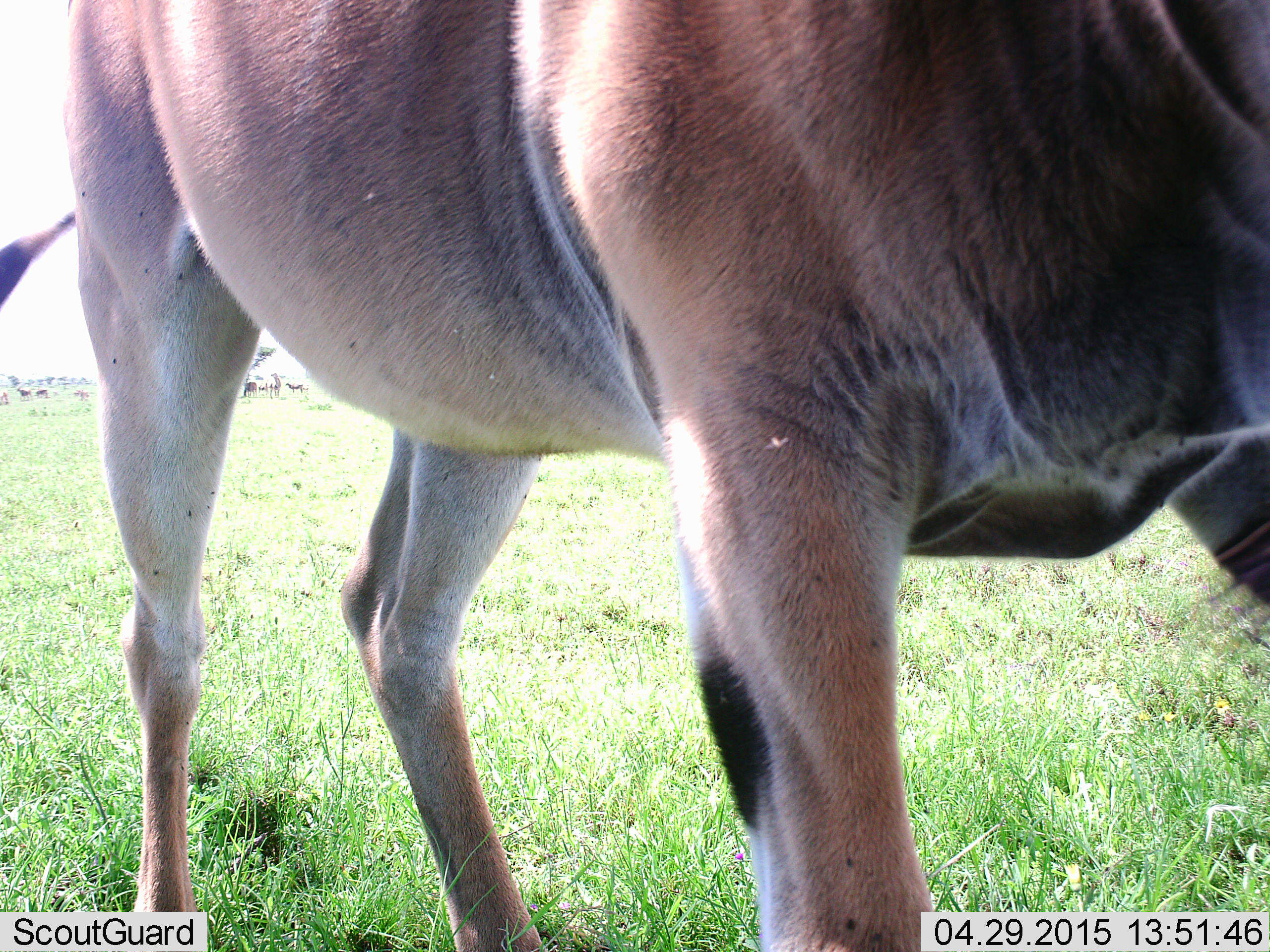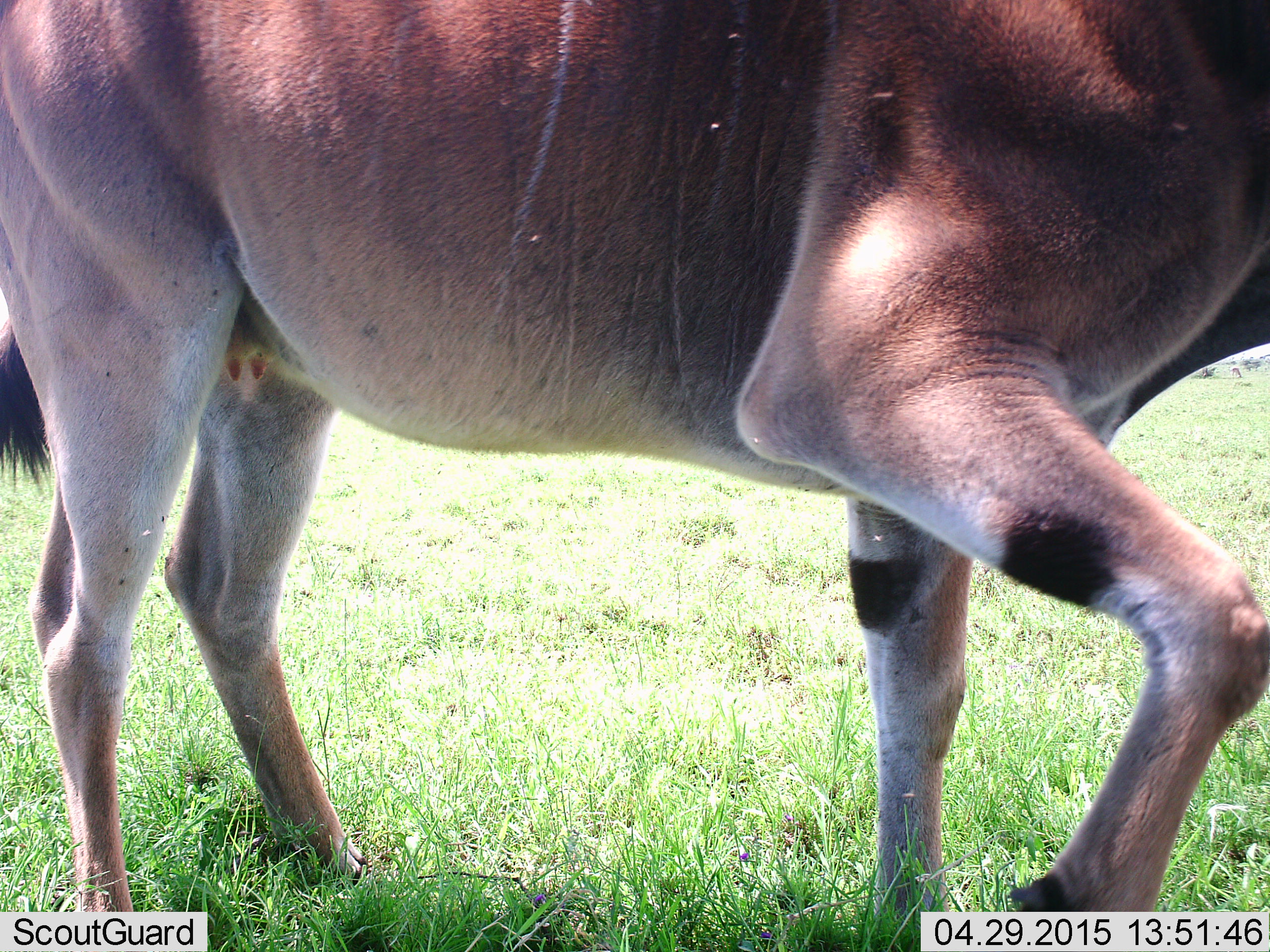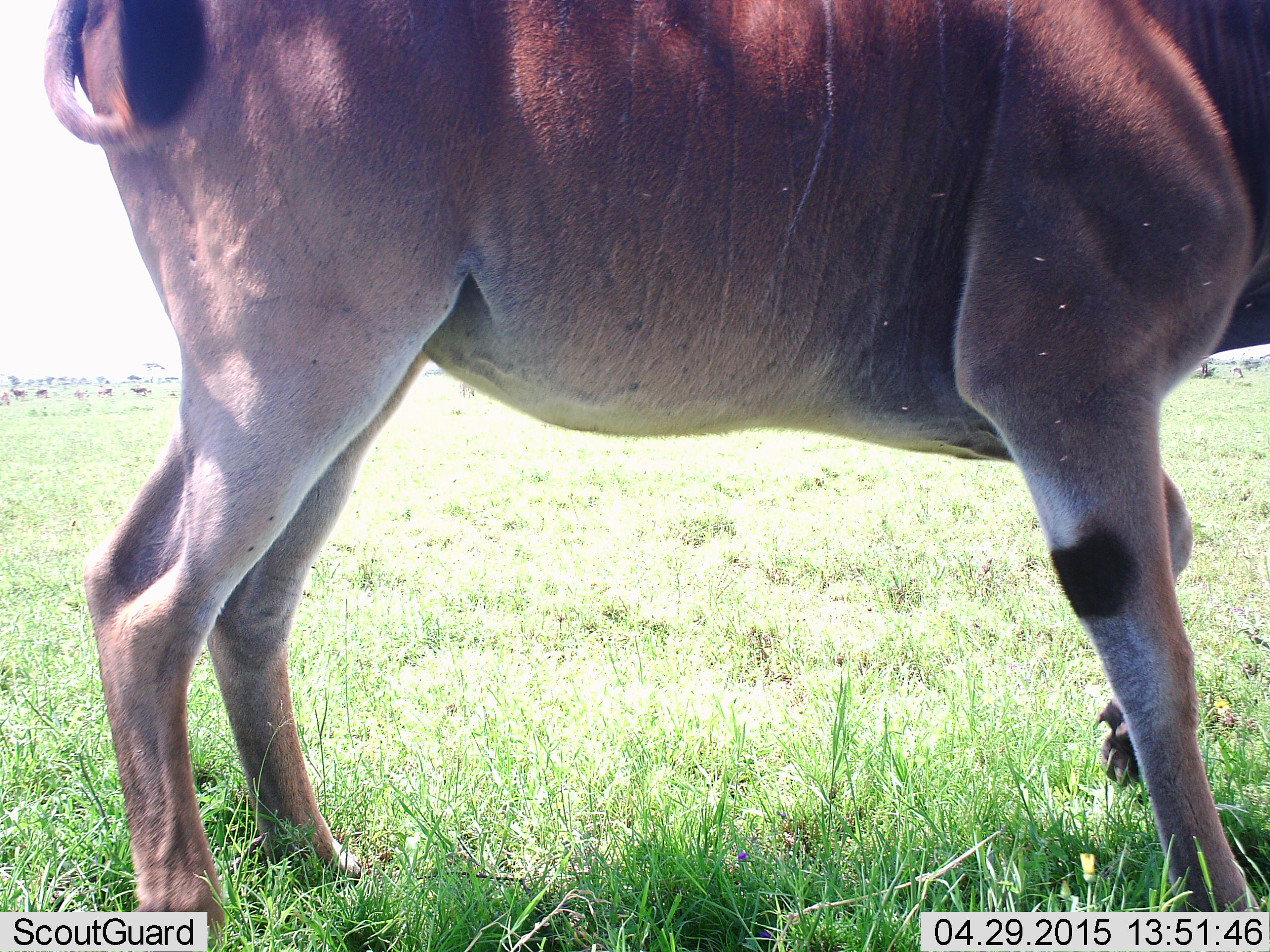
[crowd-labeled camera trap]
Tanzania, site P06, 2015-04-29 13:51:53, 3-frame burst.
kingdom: Animalia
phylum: Chordata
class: Mammalia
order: Artiodactyla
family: Bovidae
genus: Tragelaphus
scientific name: Tragelaphus oryx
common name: eland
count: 1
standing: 55%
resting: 0%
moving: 64%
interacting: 0%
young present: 0%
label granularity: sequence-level